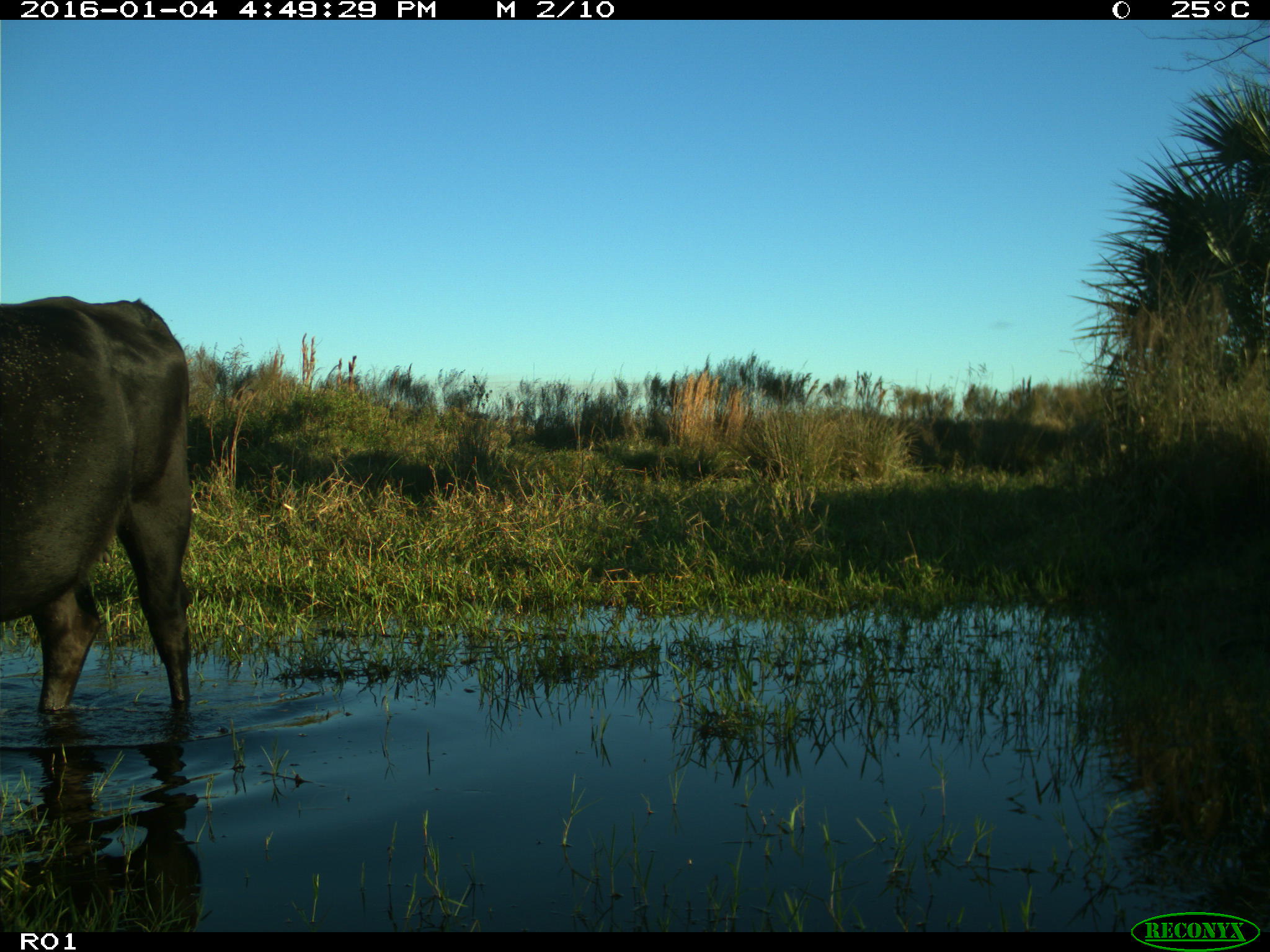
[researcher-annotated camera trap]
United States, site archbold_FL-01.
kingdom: Animalia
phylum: Chordata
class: Mammalia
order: Artiodactyla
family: Bovidae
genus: Bos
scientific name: Bos taurus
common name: domestic cow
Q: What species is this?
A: Bos taurus (domestic cow).